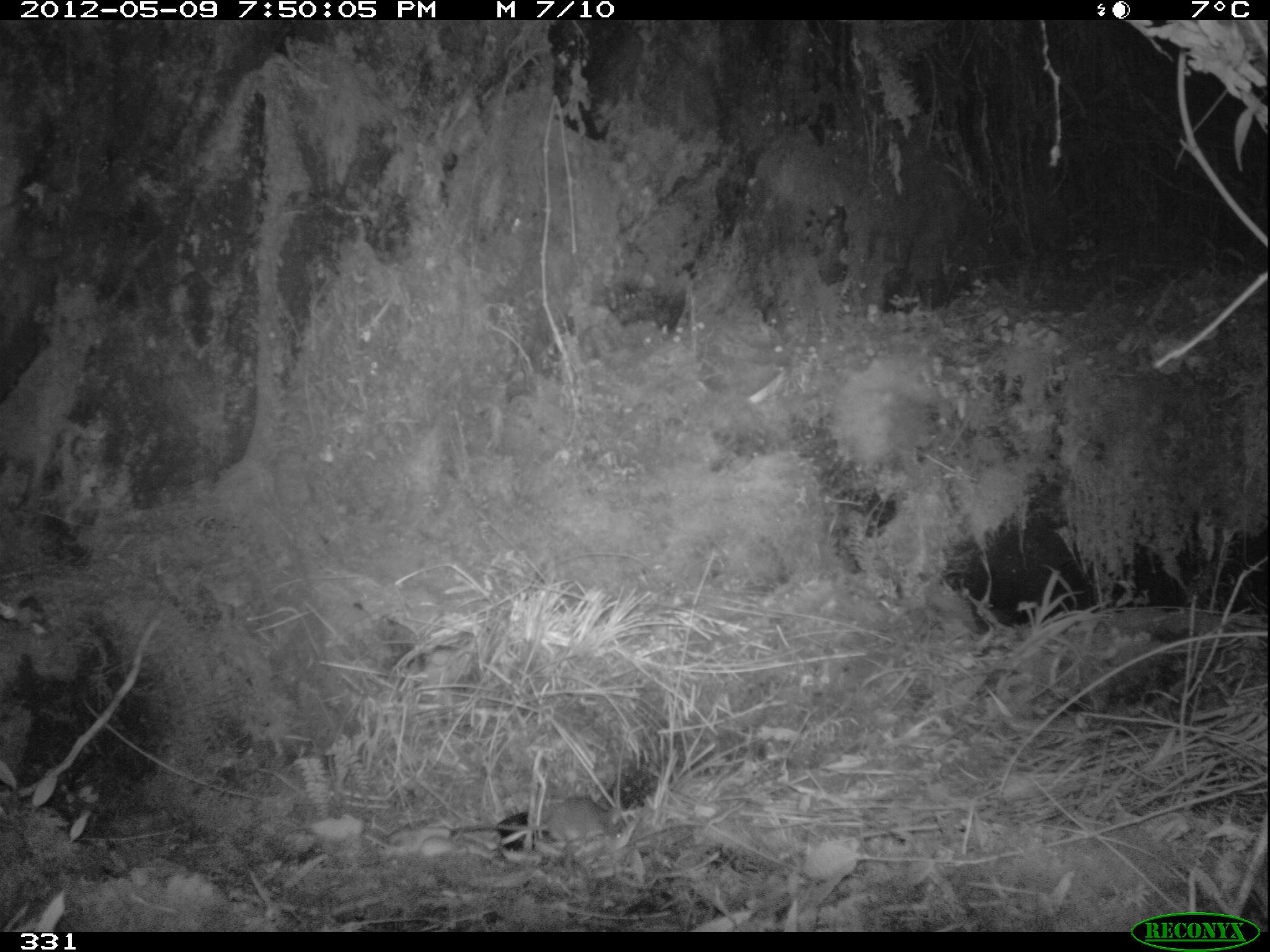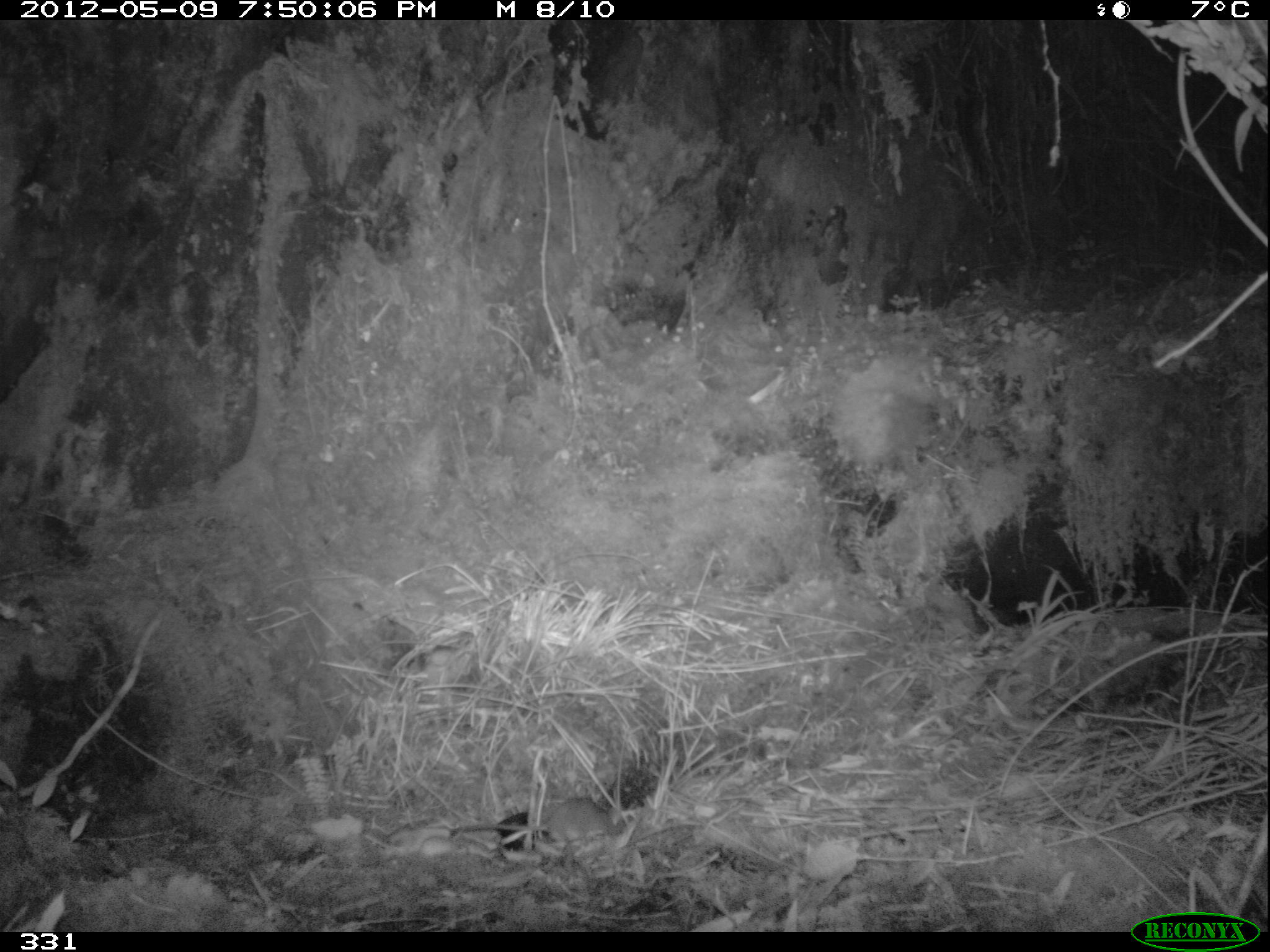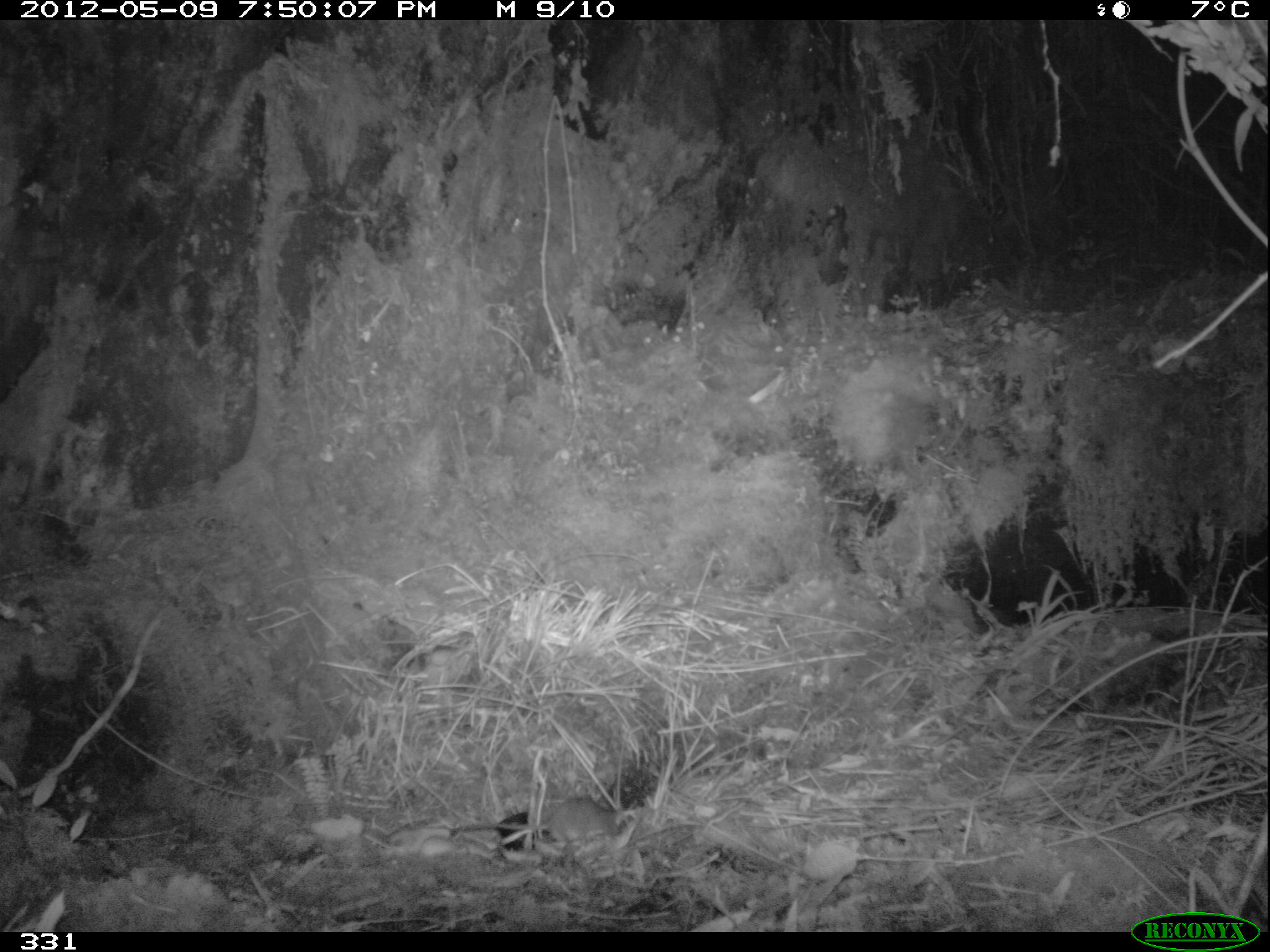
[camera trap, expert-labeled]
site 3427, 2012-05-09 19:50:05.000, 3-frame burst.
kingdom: Animalia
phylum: Chordata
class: Mammalia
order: Rodentia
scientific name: Rodentia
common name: rodents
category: unknown rodent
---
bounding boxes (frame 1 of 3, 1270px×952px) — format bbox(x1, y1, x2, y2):
unknown rodent: bbox(451, 796, 629, 849)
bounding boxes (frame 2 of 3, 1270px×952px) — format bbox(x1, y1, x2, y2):
unknown rodent: bbox(452, 796, 627, 841)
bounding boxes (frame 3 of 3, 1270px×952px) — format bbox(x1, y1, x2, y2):
unknown rodent: bbox(449, 794, 628, 845)